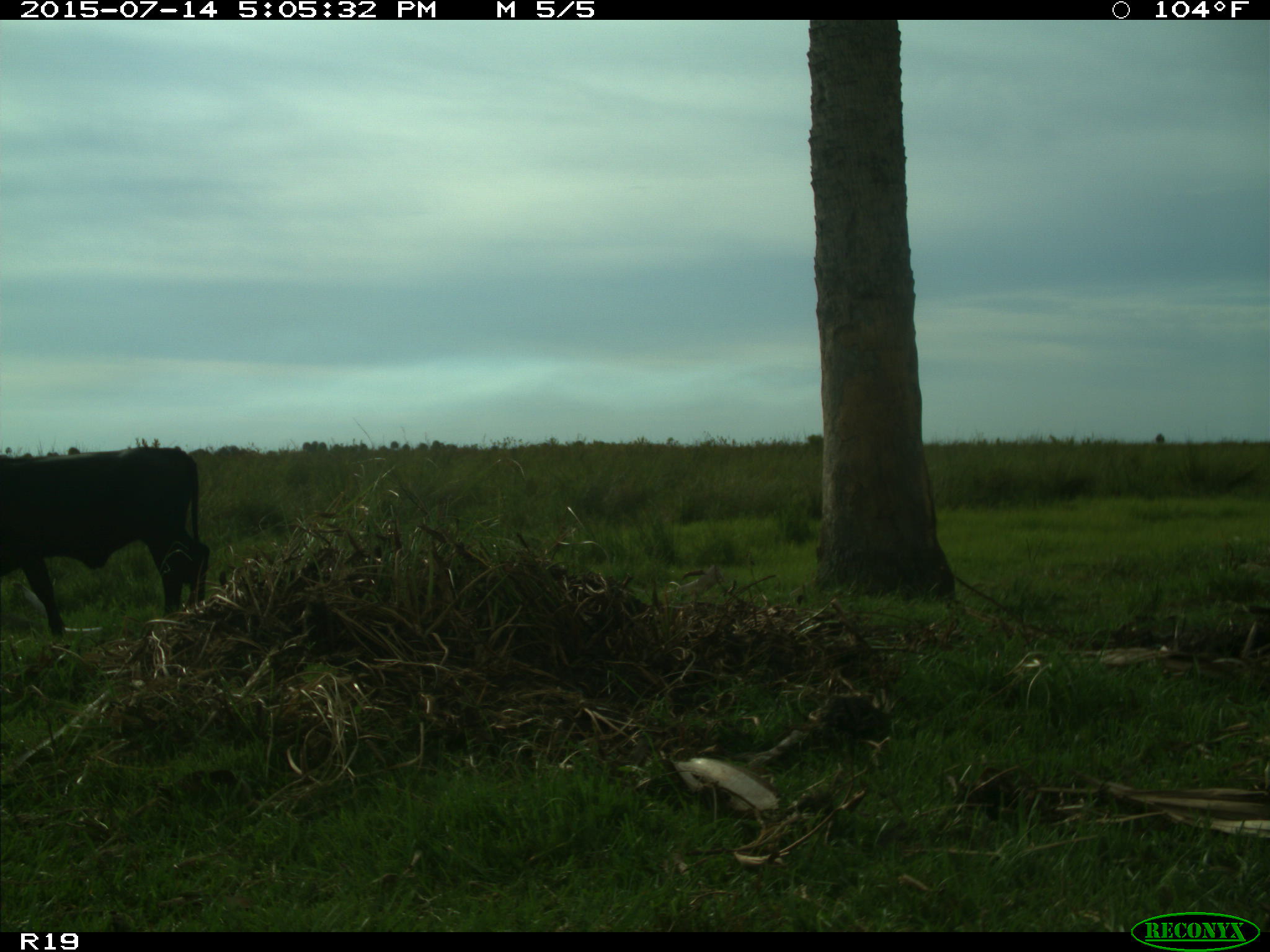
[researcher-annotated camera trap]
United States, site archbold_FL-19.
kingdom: Animalia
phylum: Chordata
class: Mammalia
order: Artiodactyla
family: Bovidae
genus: Bos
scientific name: Bos taurus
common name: domestic cow